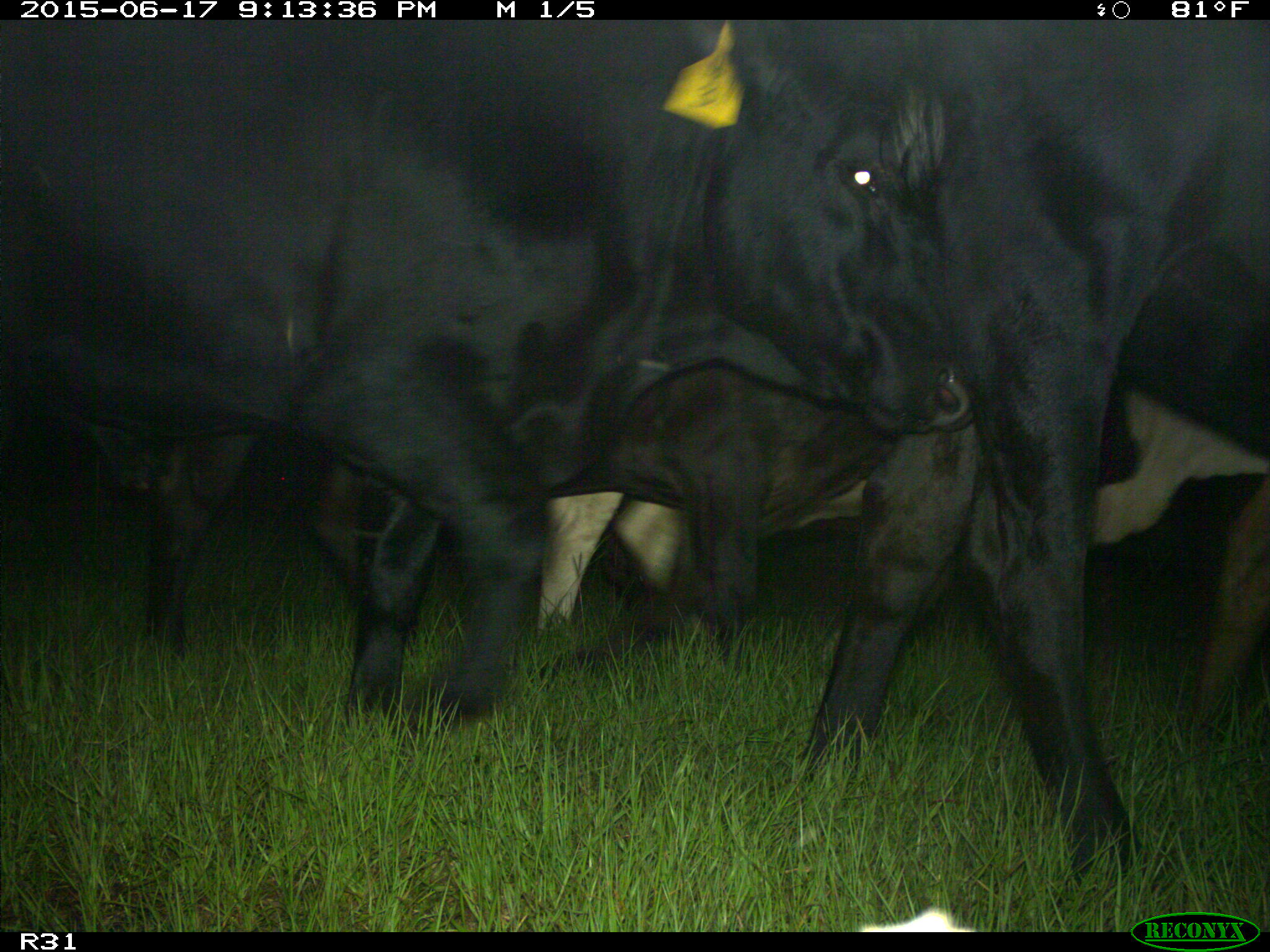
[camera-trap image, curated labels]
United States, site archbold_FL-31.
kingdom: Animalia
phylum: Chordata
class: Mammalia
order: Artiodactyla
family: Bovidae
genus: Bos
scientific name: Bos taurus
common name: domestic cow